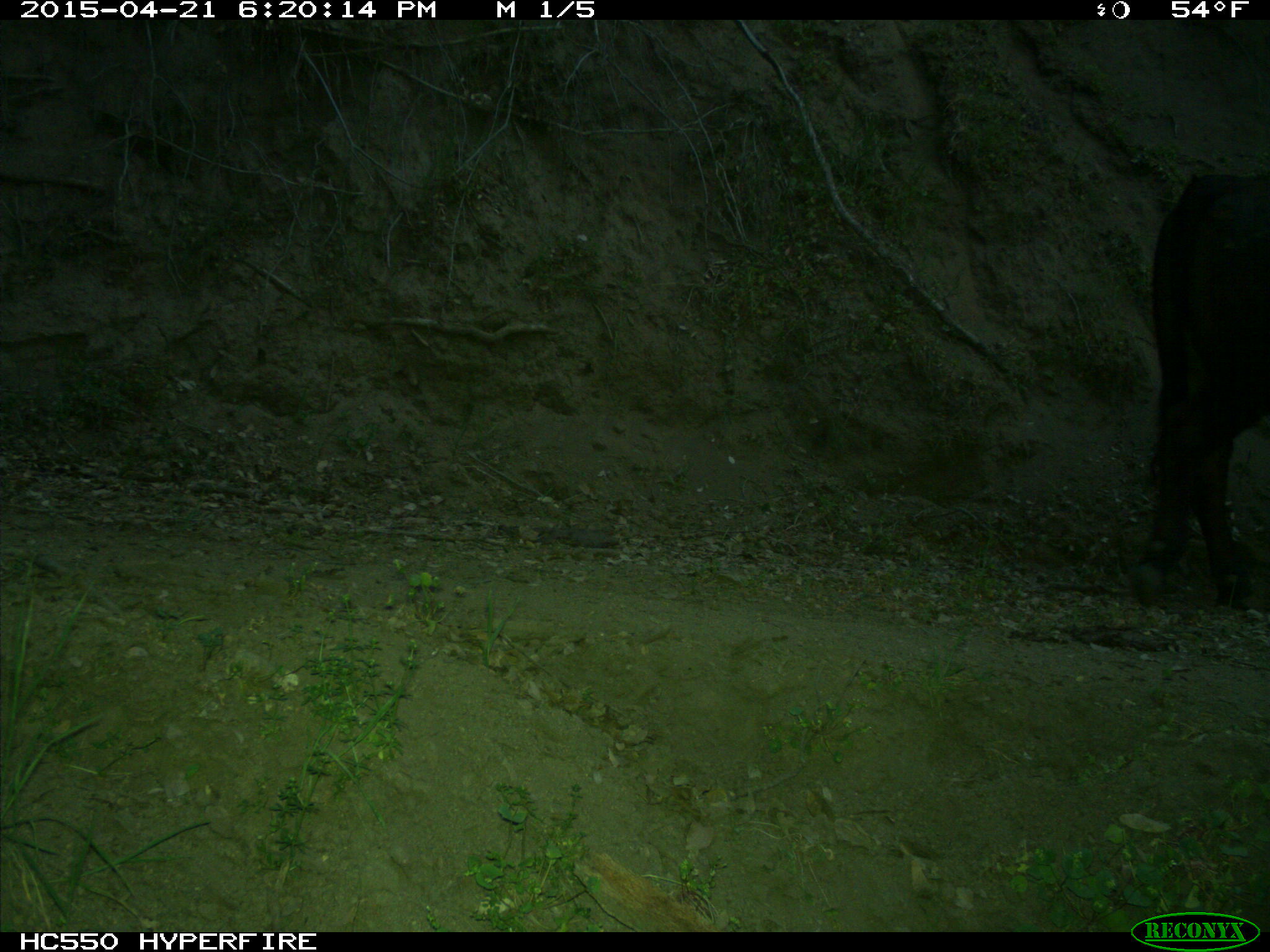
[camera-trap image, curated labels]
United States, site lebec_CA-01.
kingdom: Animalia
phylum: Chordata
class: Mammalia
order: Artiodactyla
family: Bovidae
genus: Bos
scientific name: Bos taurus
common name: domestic cow